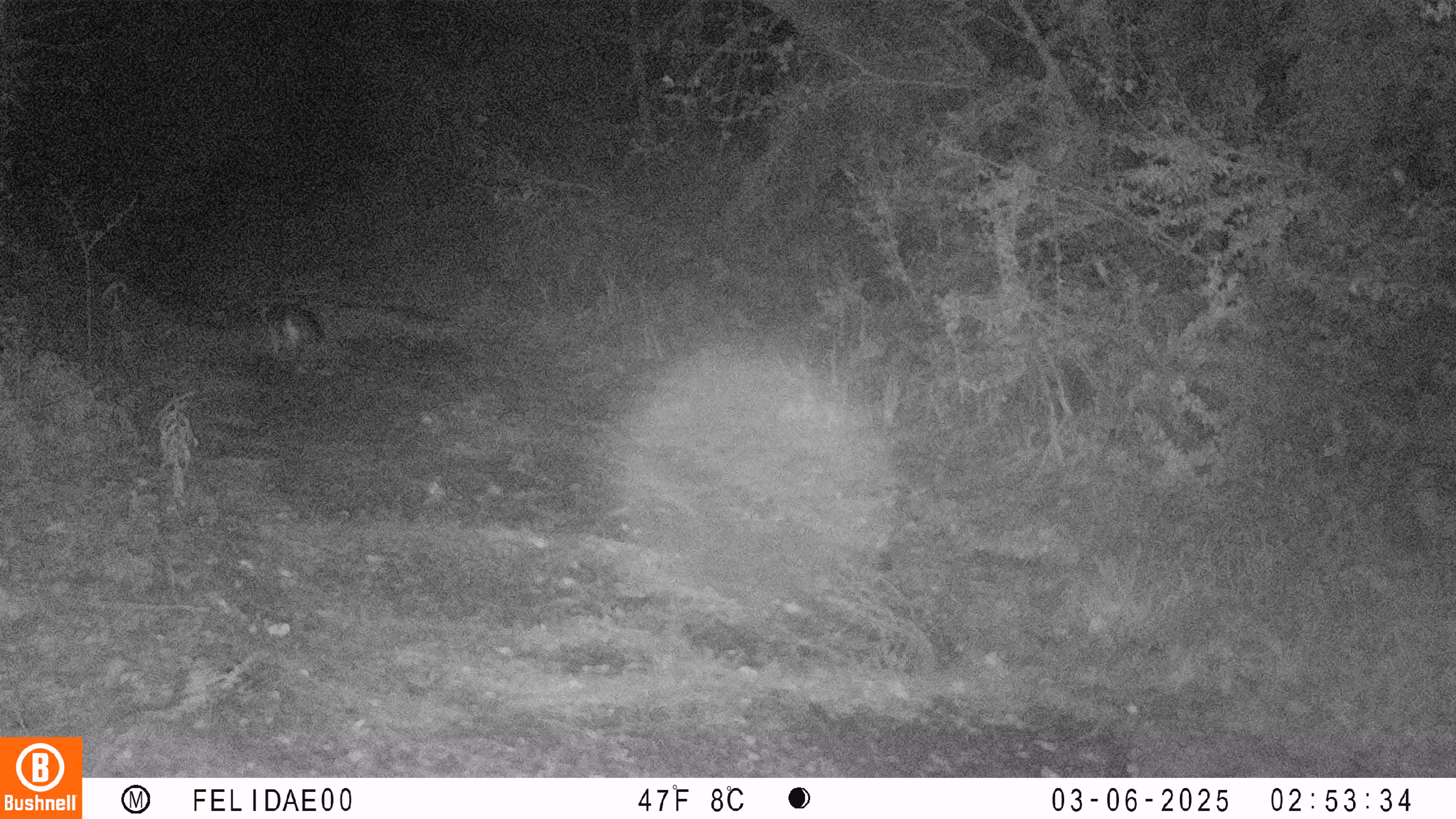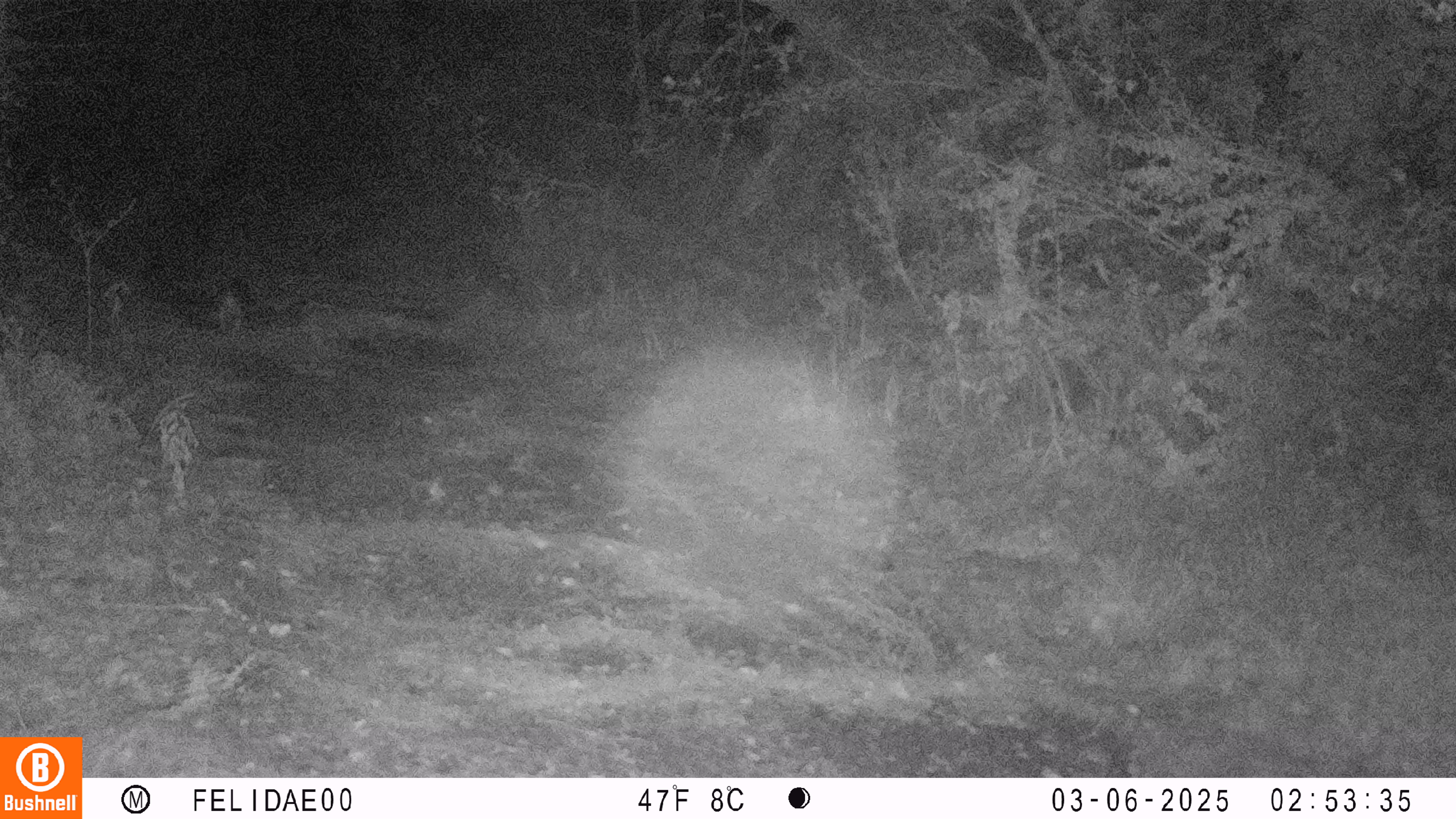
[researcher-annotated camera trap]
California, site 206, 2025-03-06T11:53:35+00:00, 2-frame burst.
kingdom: Animalia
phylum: Chordata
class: Mammalia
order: Carnivora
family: Canidae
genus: Urocyon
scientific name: Urocyon cinereoargenteus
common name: gray fox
Gray fox (Urocyon cinereoargenteus).